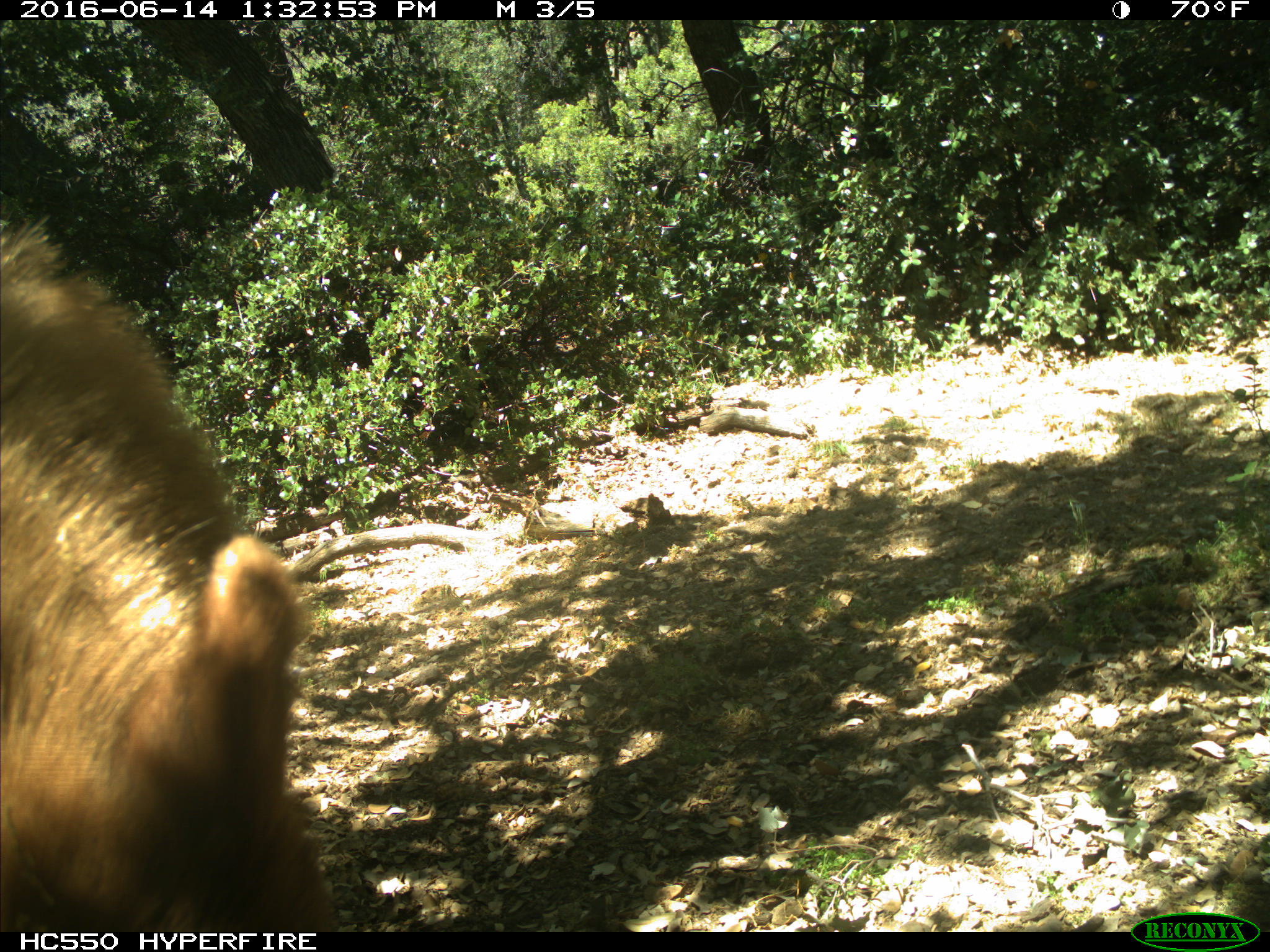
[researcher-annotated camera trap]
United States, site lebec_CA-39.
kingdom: Animalia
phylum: Chordata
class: Mammalia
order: Carnivora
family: Ursidae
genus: Ursus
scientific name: Ursus americanus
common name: american black bear